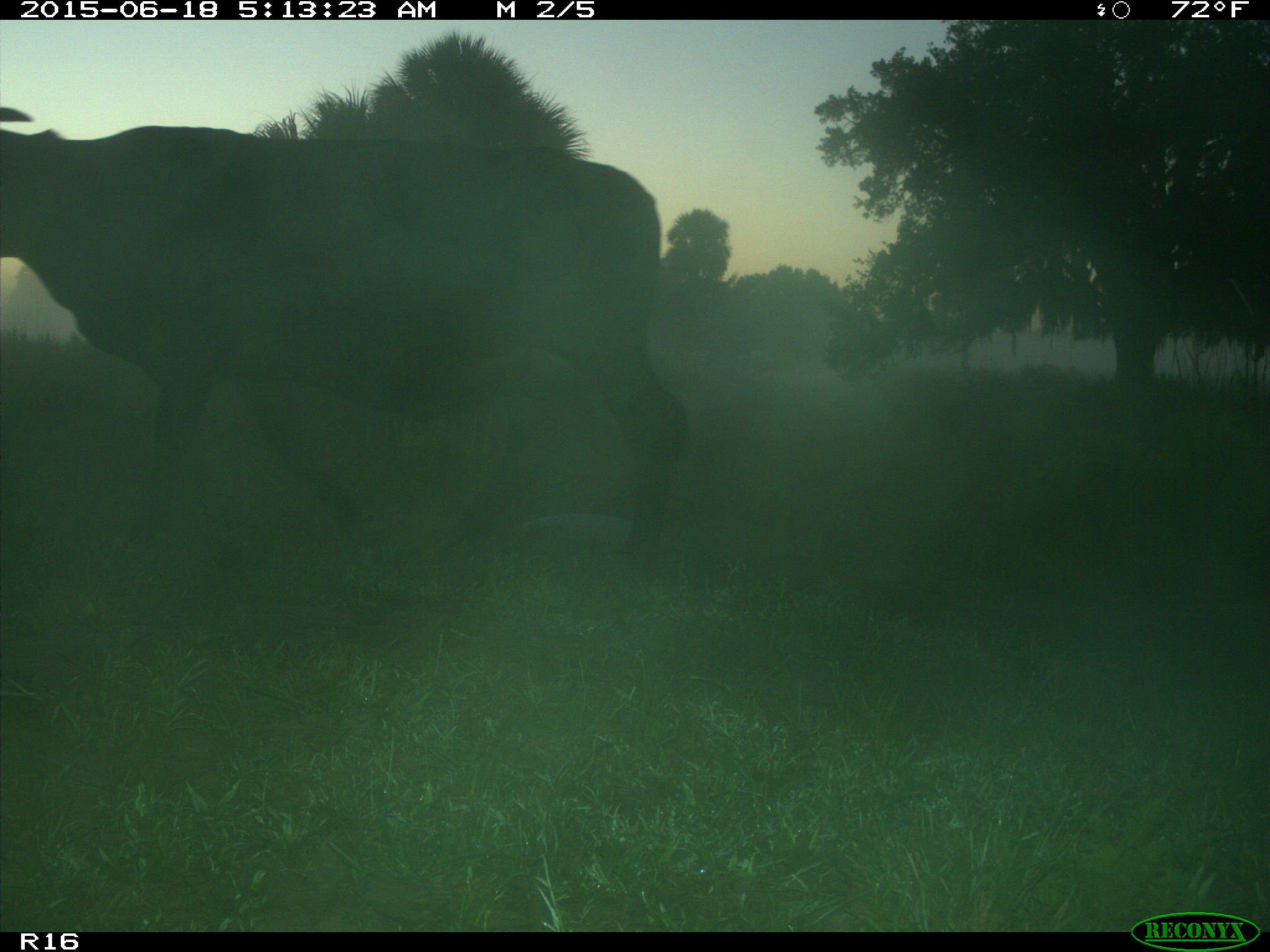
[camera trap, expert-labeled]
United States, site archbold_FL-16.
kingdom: Animalia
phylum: Chordata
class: Mammalia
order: Artiodactyla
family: Bovidae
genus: Bos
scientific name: Bos taurus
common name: domestic cow